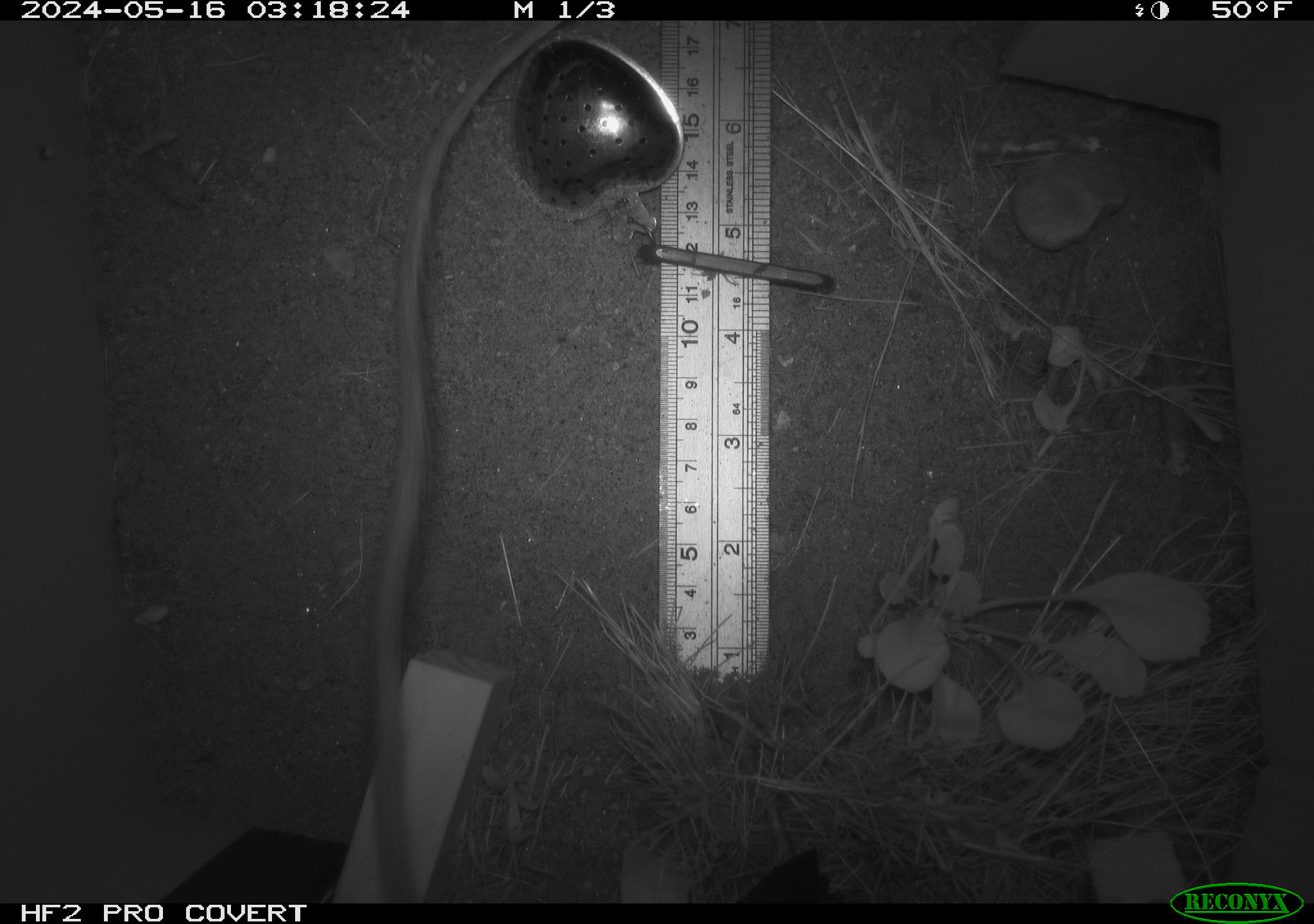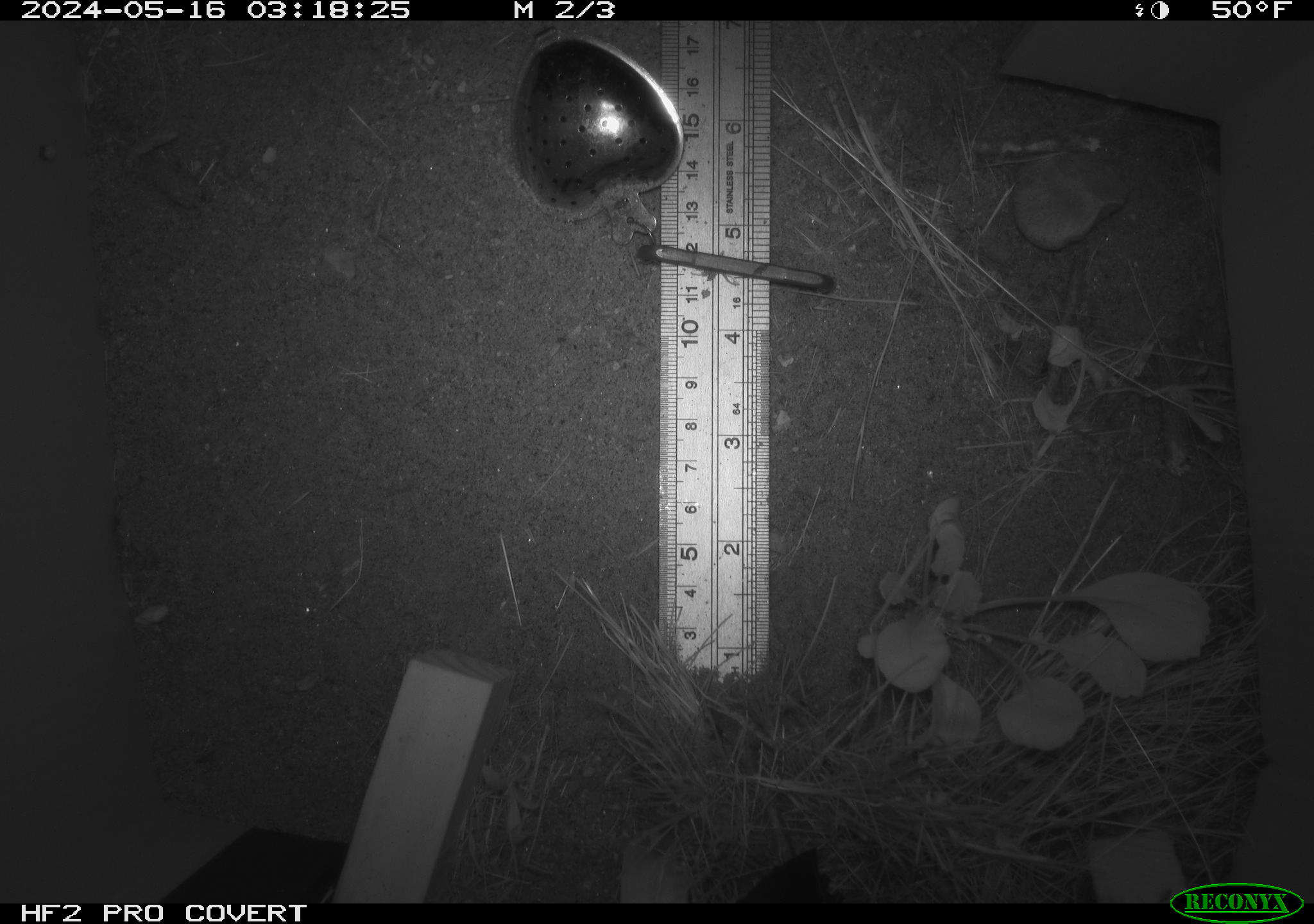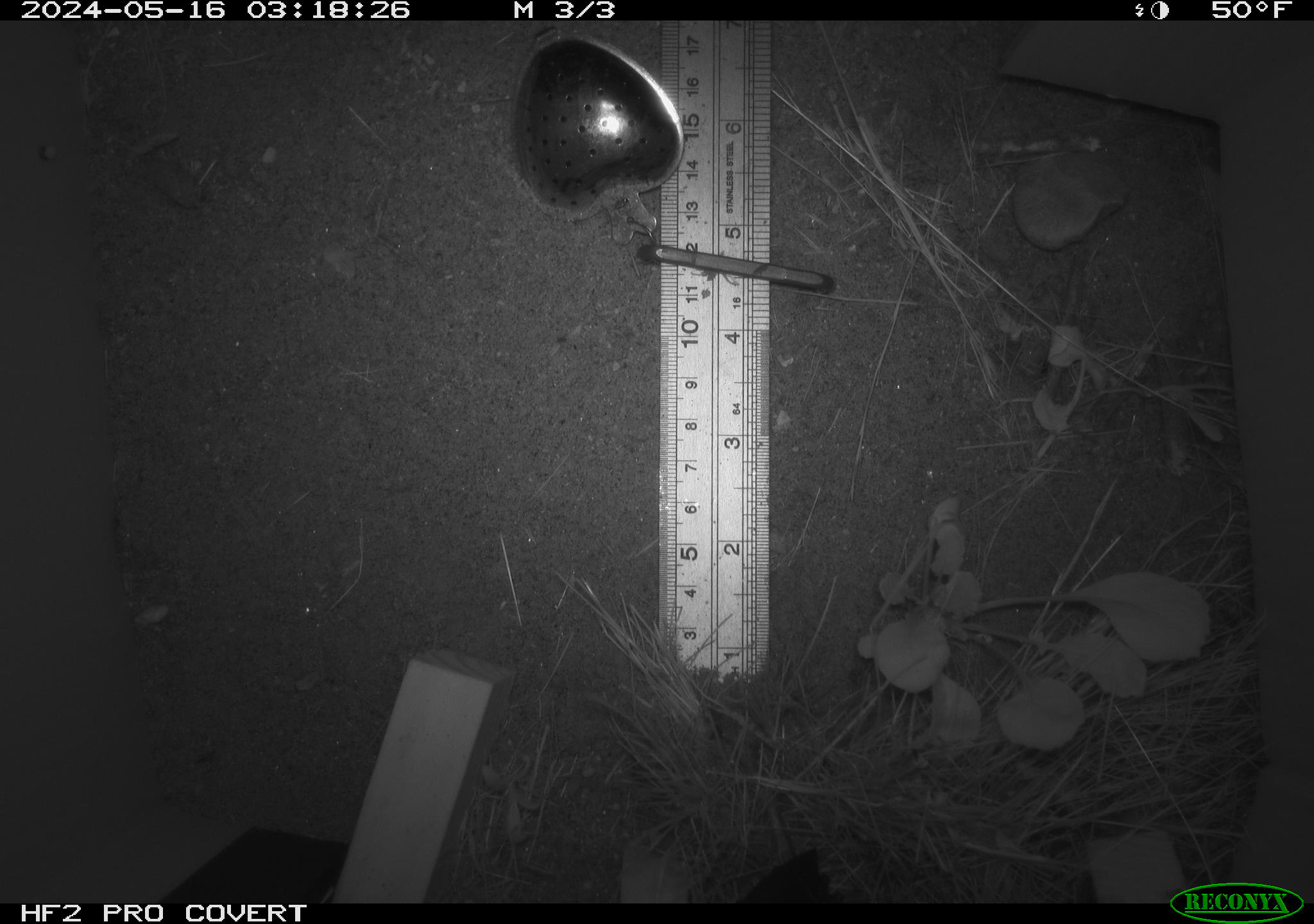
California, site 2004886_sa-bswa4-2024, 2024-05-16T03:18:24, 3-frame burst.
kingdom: Animalia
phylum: Chordata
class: Mammalia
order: Rodentia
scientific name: Rodentia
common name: rodent